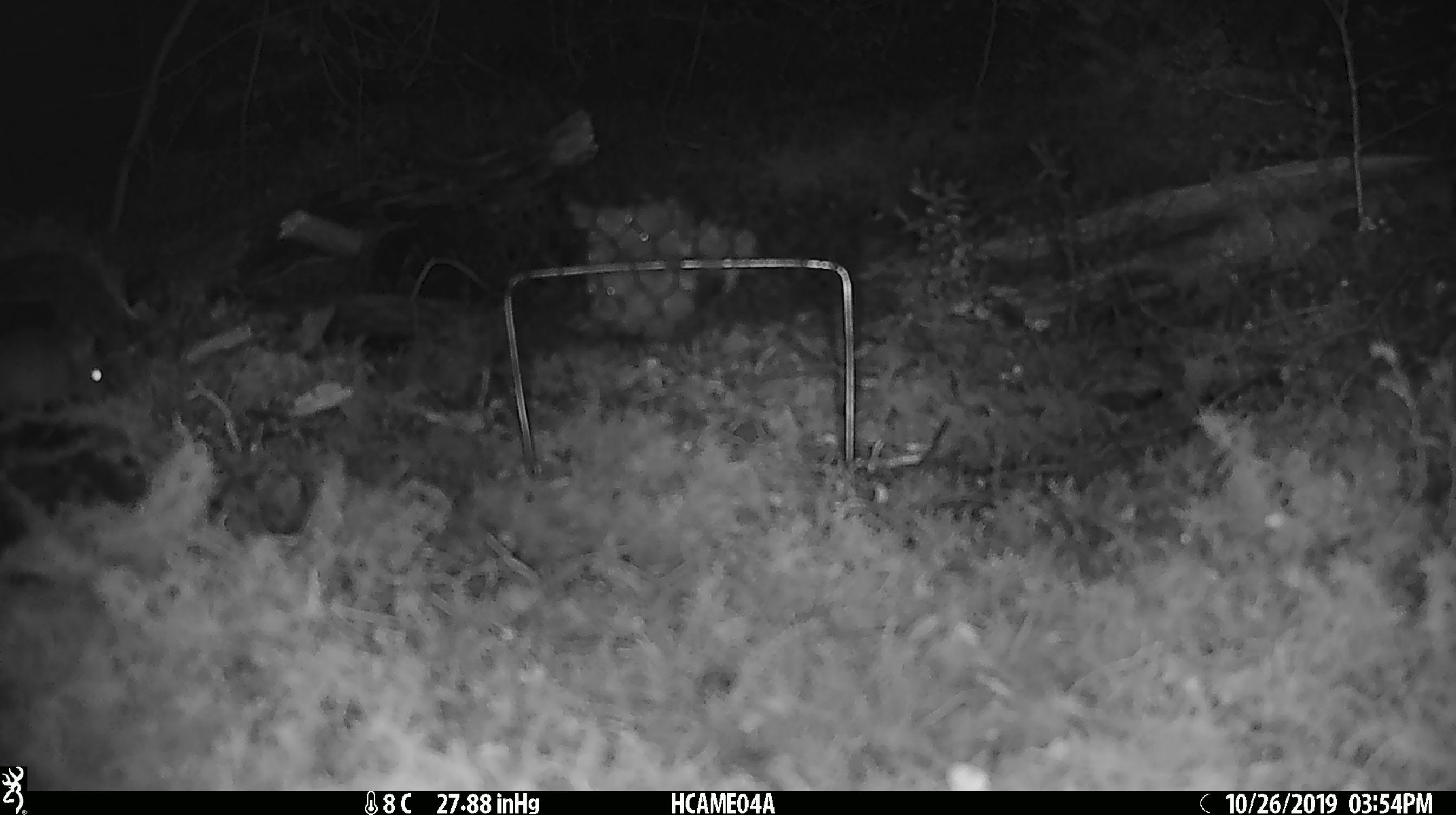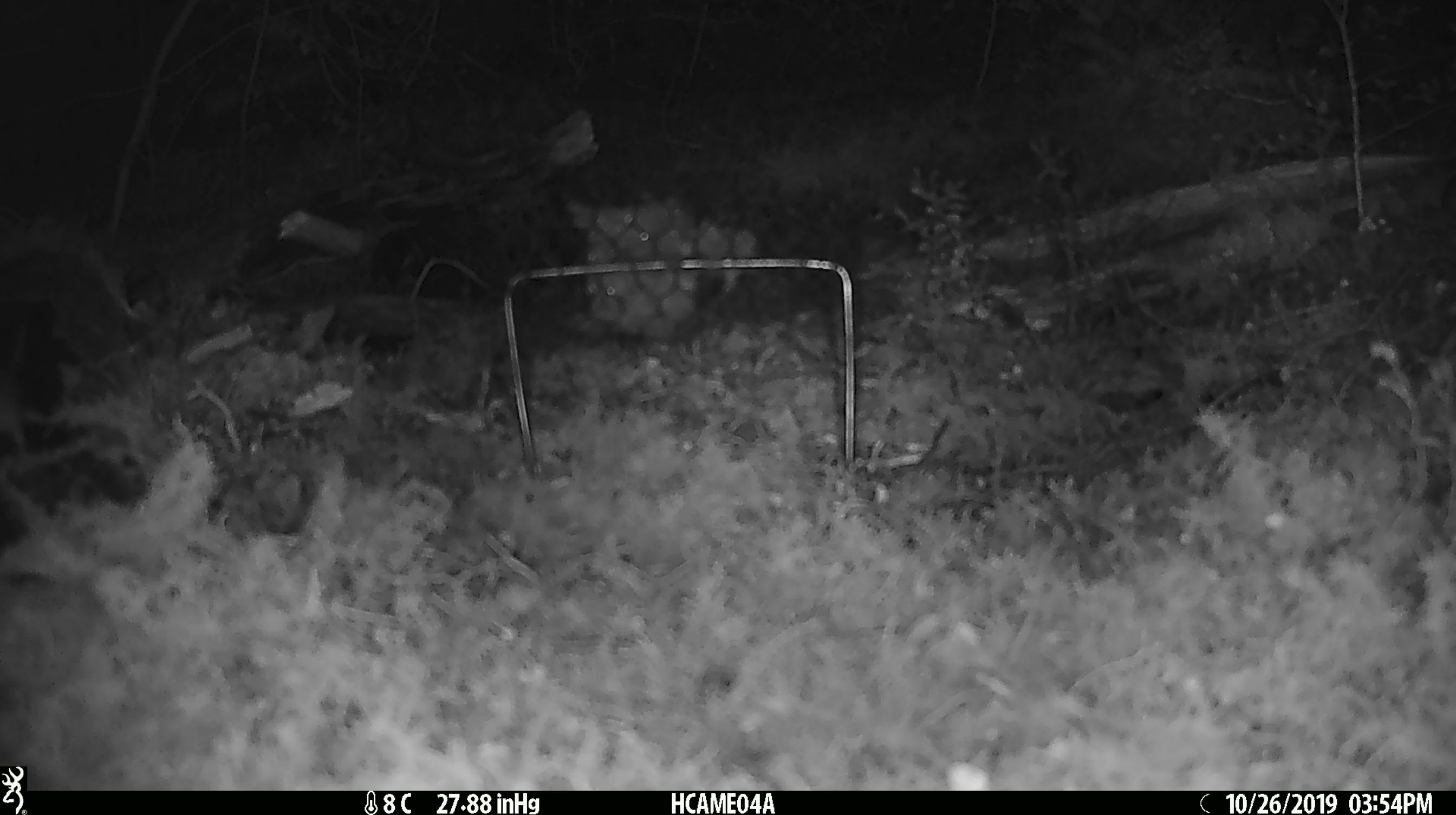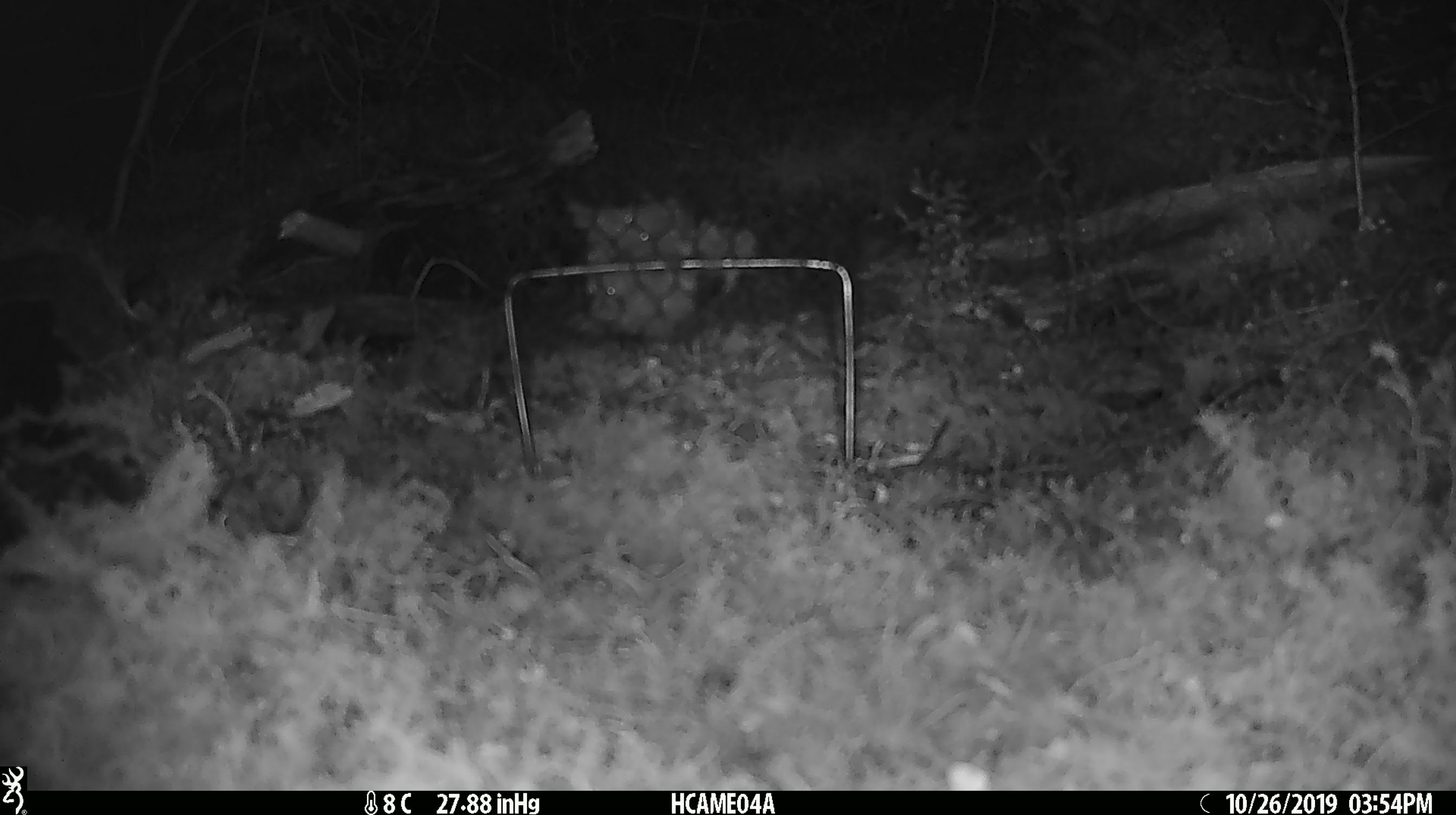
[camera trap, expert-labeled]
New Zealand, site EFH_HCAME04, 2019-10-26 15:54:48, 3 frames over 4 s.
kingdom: Animalia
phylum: Chordata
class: Mammalia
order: Rodentia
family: Muridae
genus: Mus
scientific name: Mus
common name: mouse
Mouse (Mus).